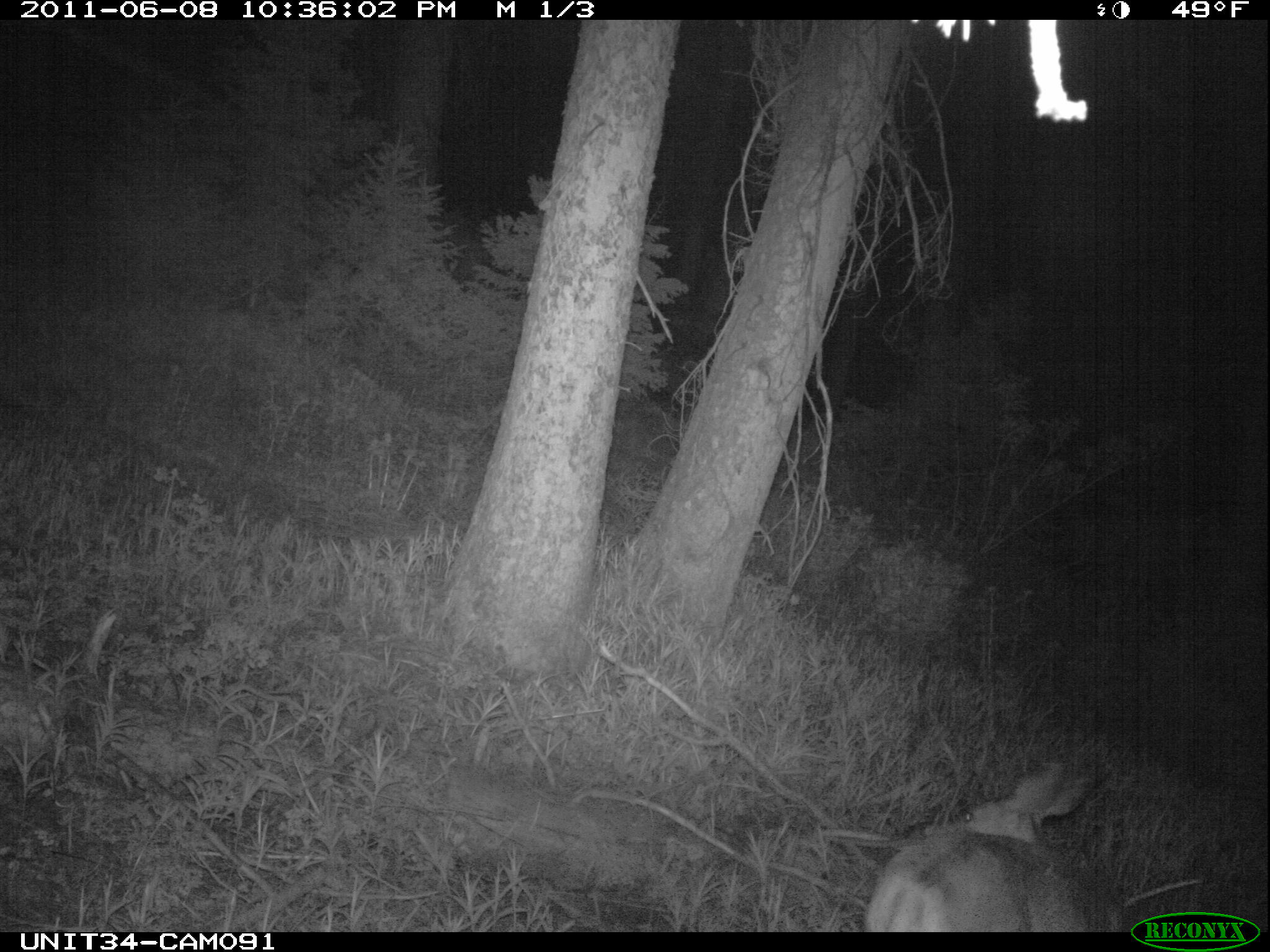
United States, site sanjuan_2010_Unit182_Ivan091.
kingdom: Animalia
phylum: Chordata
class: Mammalia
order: Artiodactyla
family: Cervidae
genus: Odocoileus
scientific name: Odocoileus hemionus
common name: mule deer